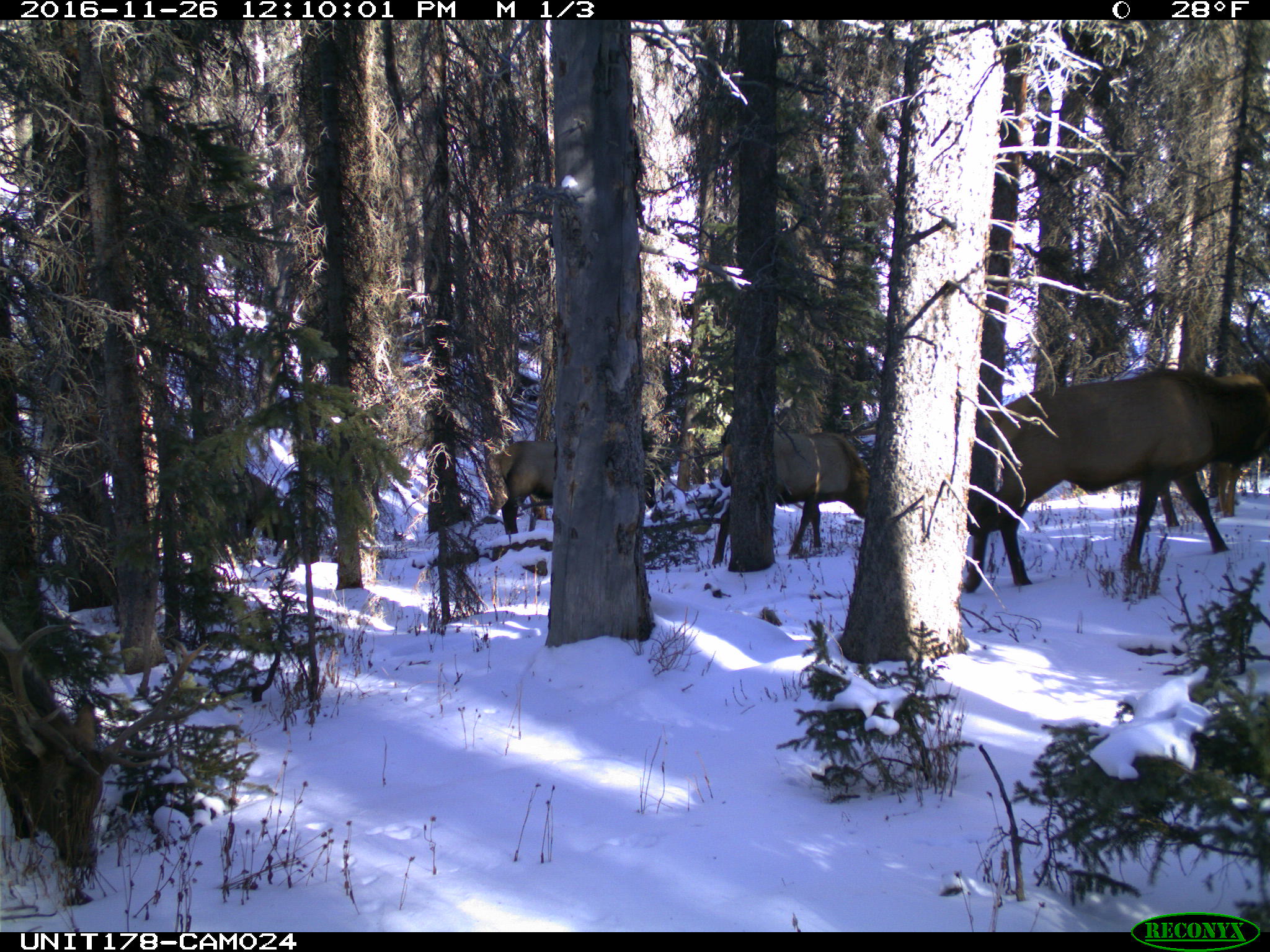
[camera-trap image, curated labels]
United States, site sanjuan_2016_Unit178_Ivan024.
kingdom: Animalia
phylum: Chordata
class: Mammalia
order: Artiodactyla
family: Cervidae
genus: Cervus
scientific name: Cervus elaphus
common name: red deer